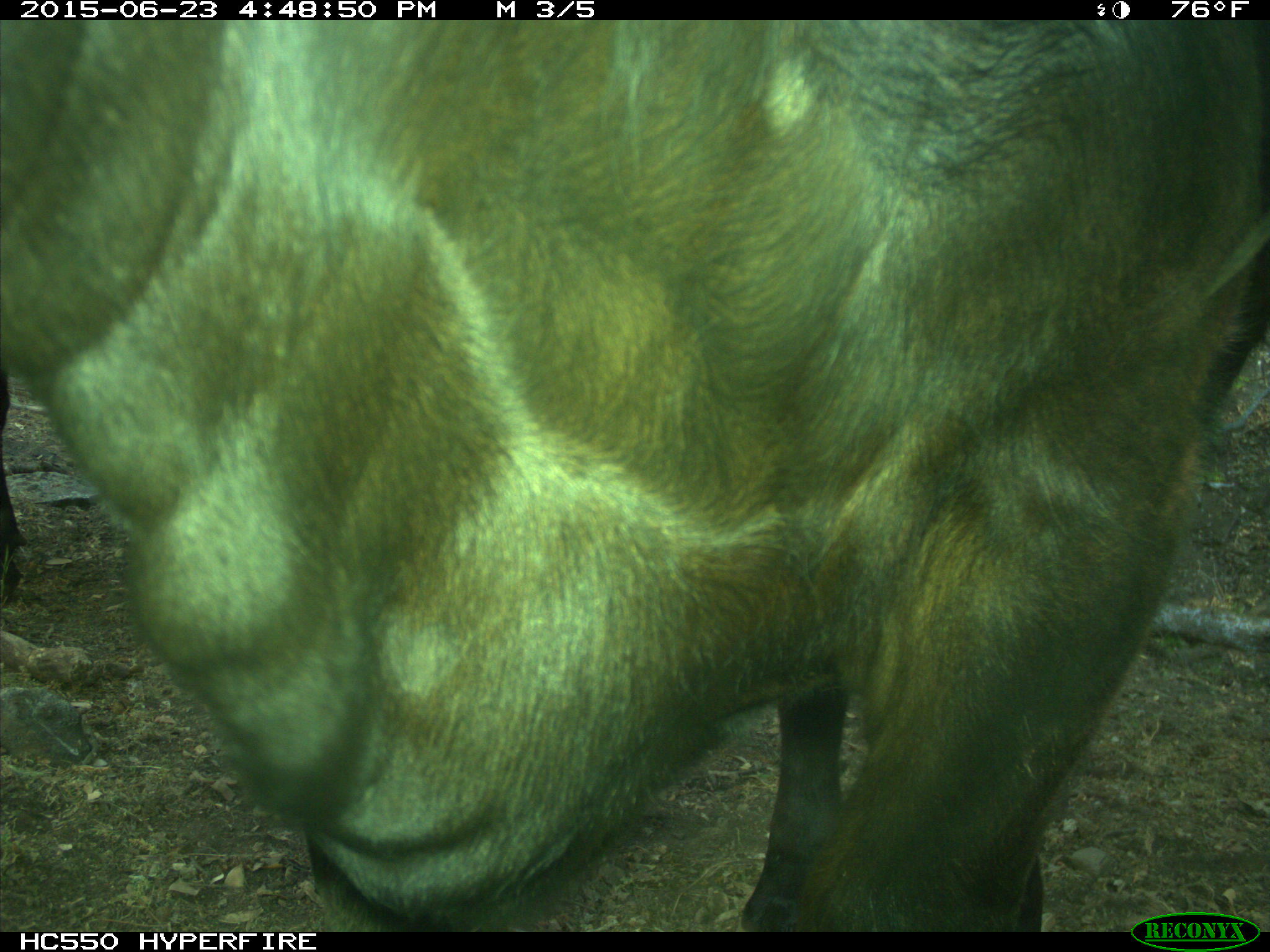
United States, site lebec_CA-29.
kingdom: Animalia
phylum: Chordata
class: Mammalia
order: Artiodactyla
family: Bovidae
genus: Bos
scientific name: Bos taurus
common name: domestic cow